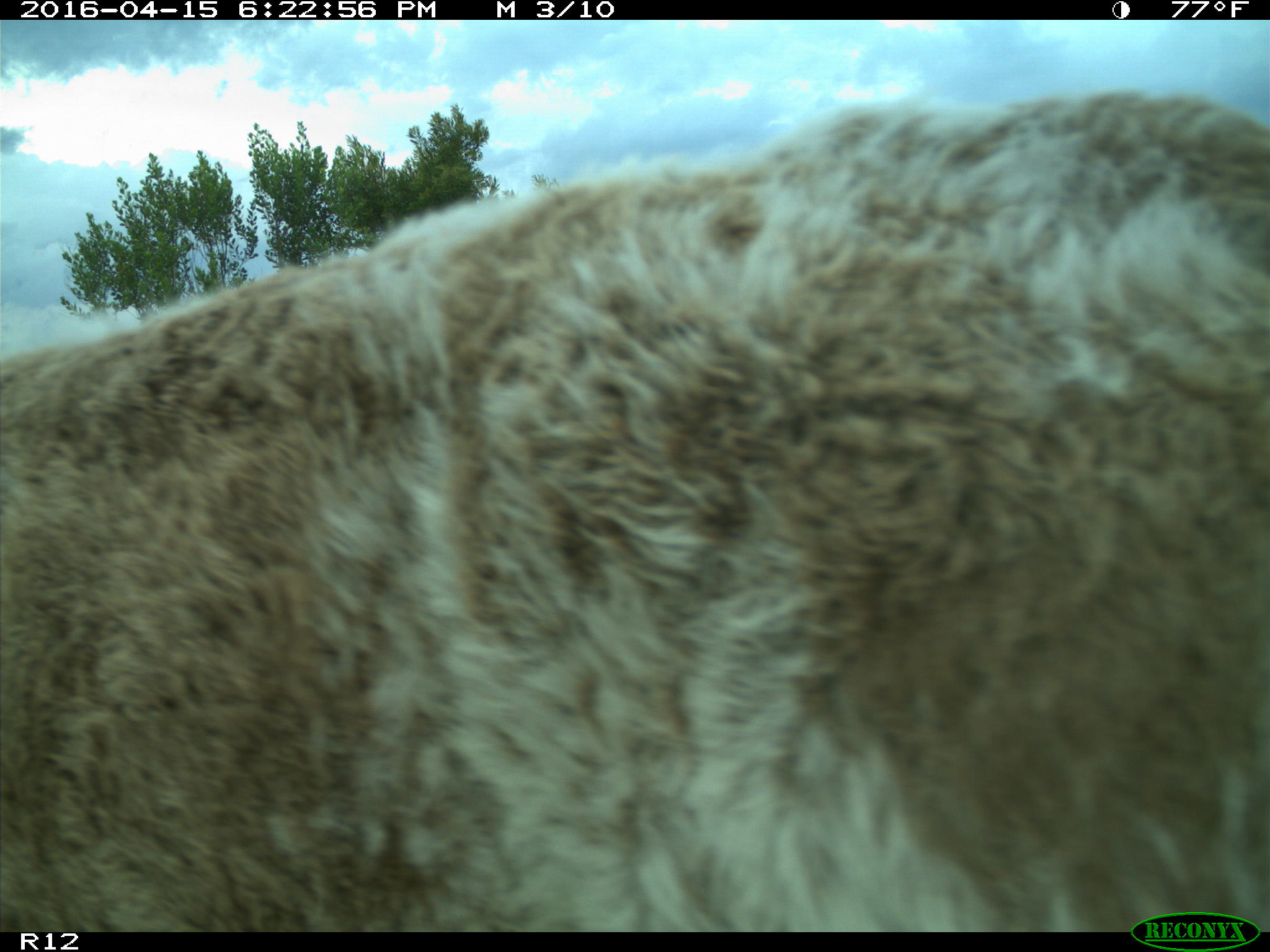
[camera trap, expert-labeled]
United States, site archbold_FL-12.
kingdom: Animalia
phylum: Chordata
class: Mammalia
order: Artiodactyla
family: Bovidae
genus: Bos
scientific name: Bos taurus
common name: domestic cow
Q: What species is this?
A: Bos taurus (domestic cow).